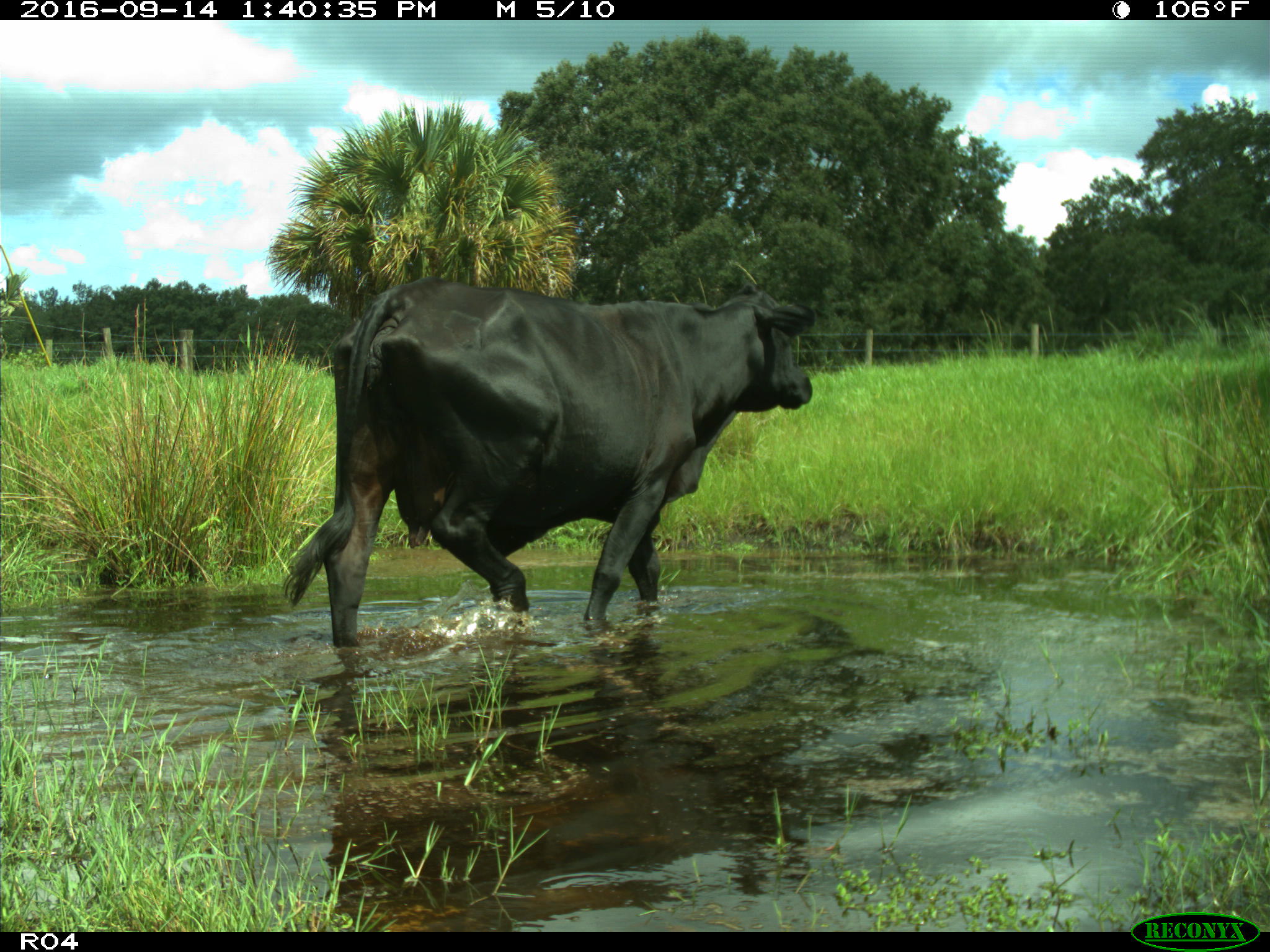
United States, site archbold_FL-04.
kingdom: Animalia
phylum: Chordata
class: Mammalia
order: Artiodactyla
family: Bovidae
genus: Bos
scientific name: Bos taurus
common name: domestic cow